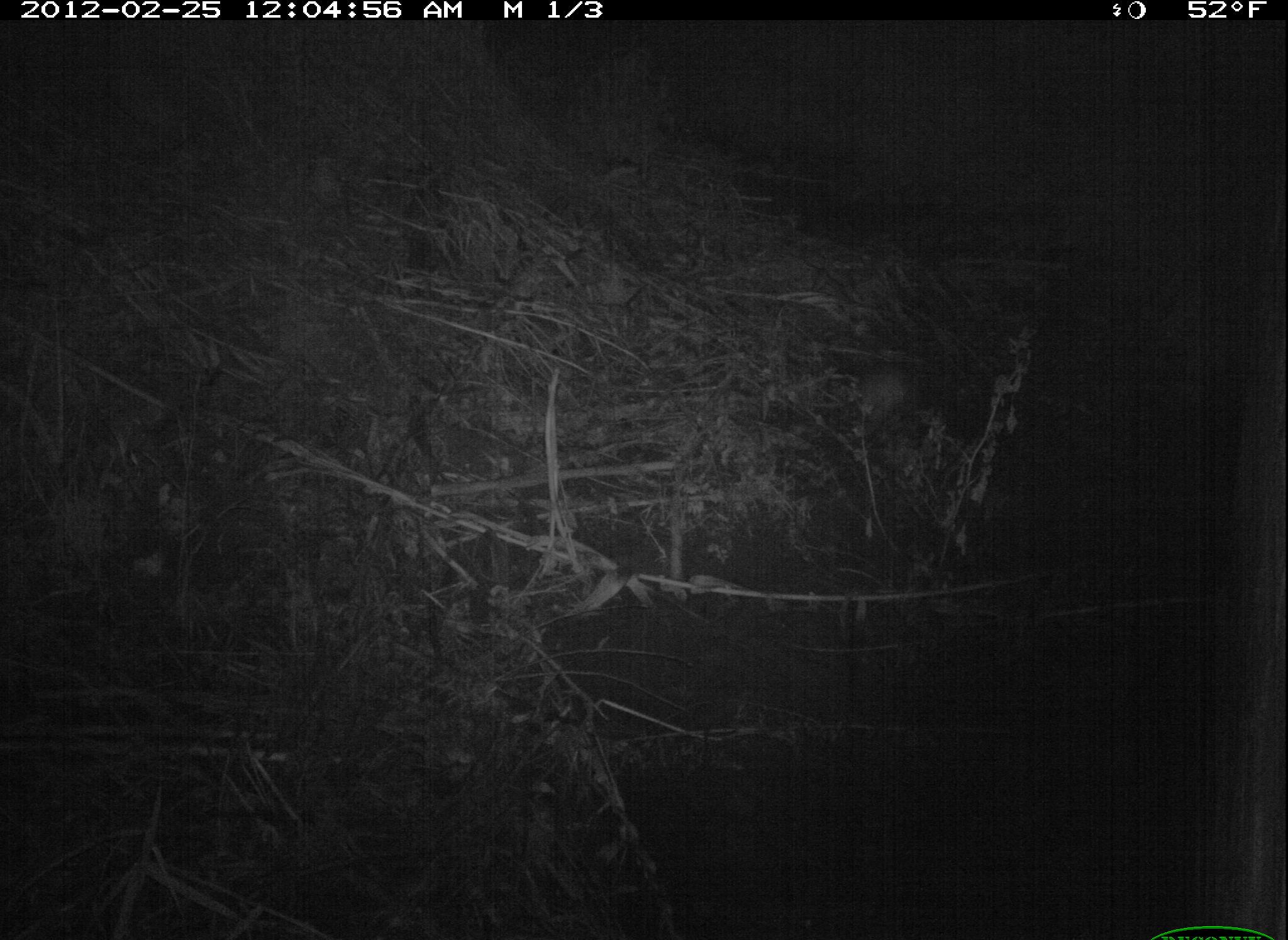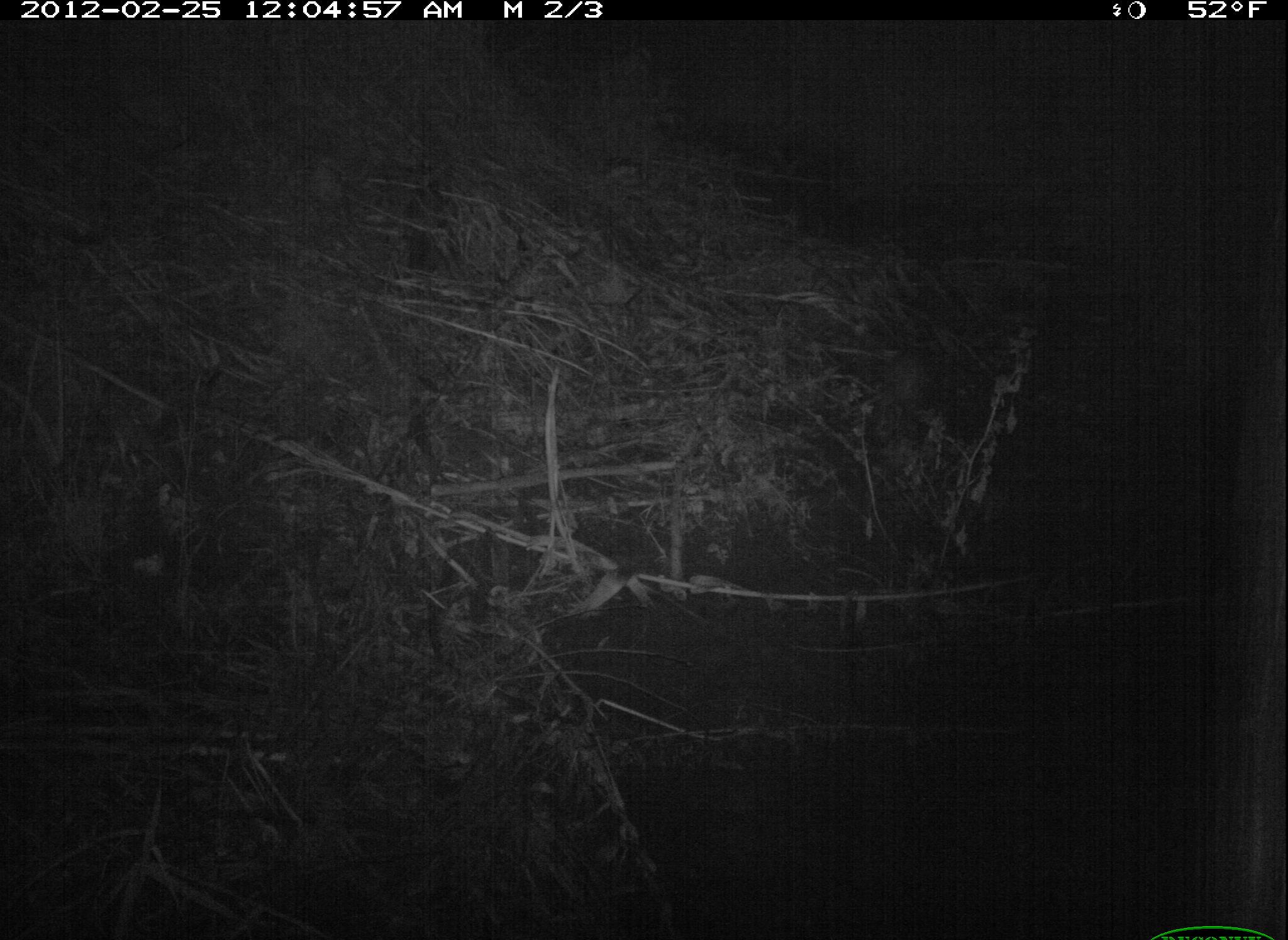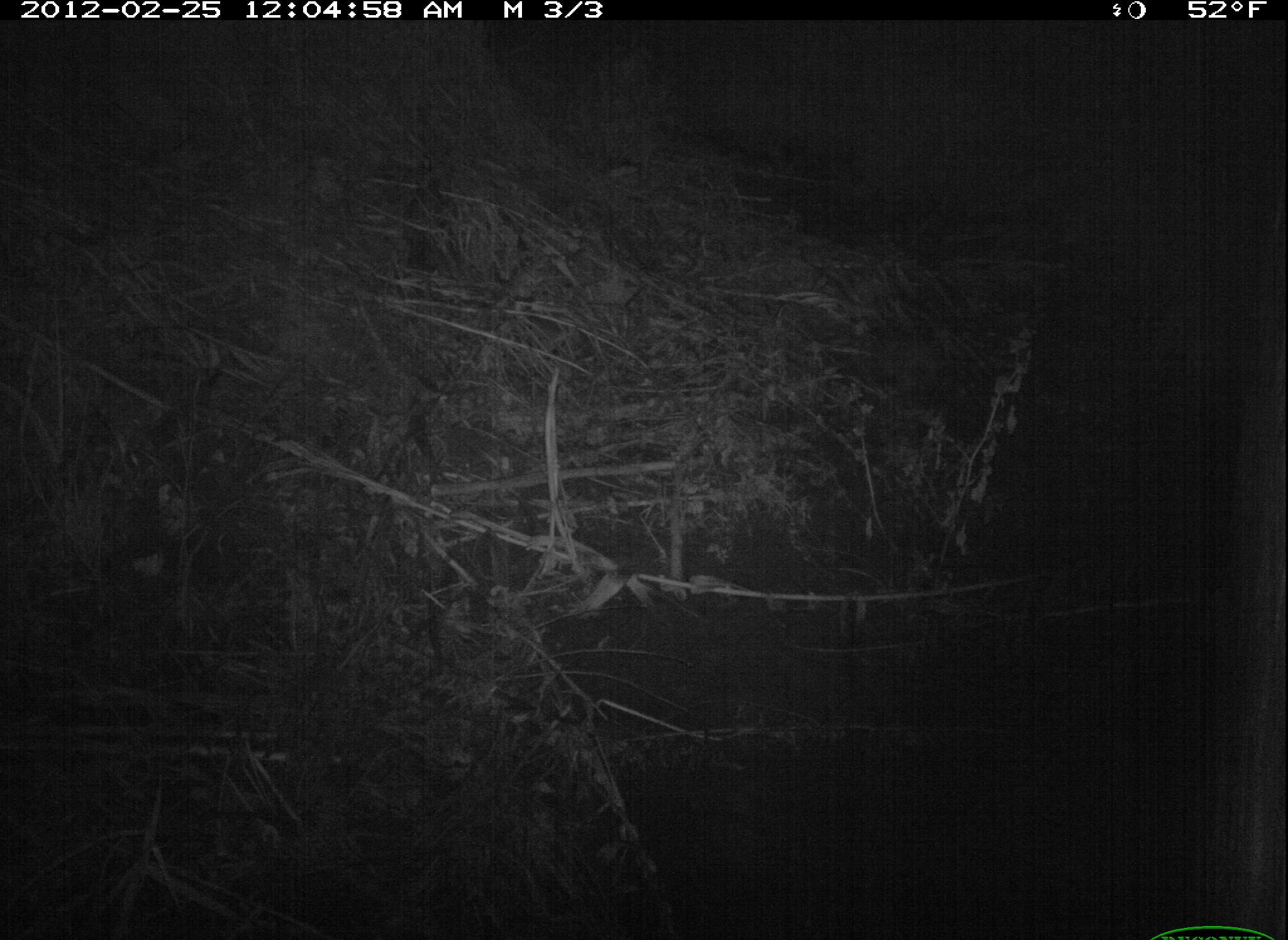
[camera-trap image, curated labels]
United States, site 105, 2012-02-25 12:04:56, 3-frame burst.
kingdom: Animalia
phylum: Chordata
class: Mammalia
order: Didelphimorphia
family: Didelphidae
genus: Didelphis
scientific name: Didelphis virginiana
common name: virginia opossum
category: opossum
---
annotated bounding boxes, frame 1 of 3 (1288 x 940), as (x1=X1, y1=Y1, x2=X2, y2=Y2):
opossum: (x1=840, y1=354, x2=925, y2=440)